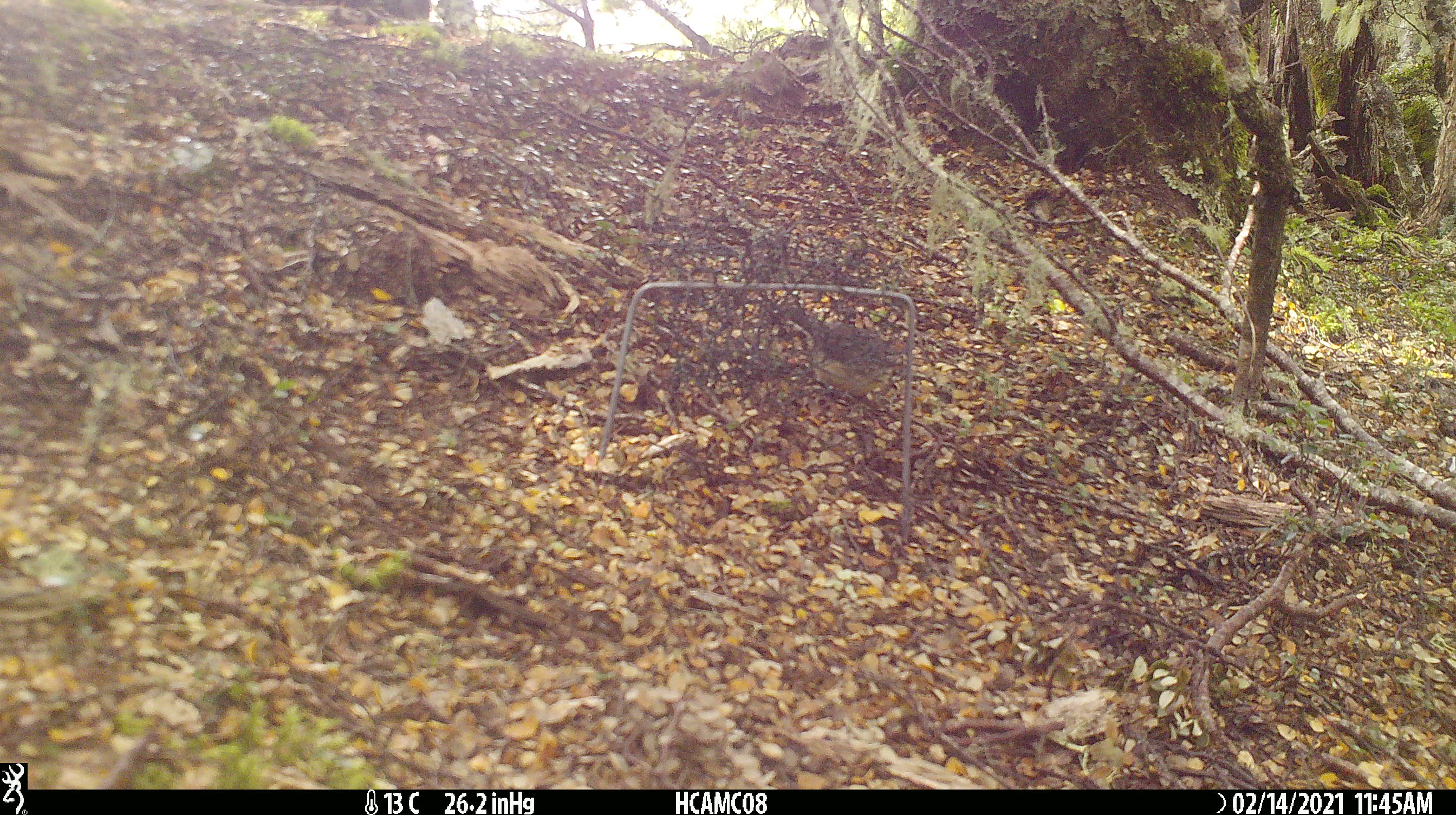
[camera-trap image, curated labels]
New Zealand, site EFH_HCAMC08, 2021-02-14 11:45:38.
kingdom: Animalia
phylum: Chordata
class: Aves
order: Passeriformes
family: Petroicidae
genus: Petroica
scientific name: Petroica macrocephala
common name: tomtit